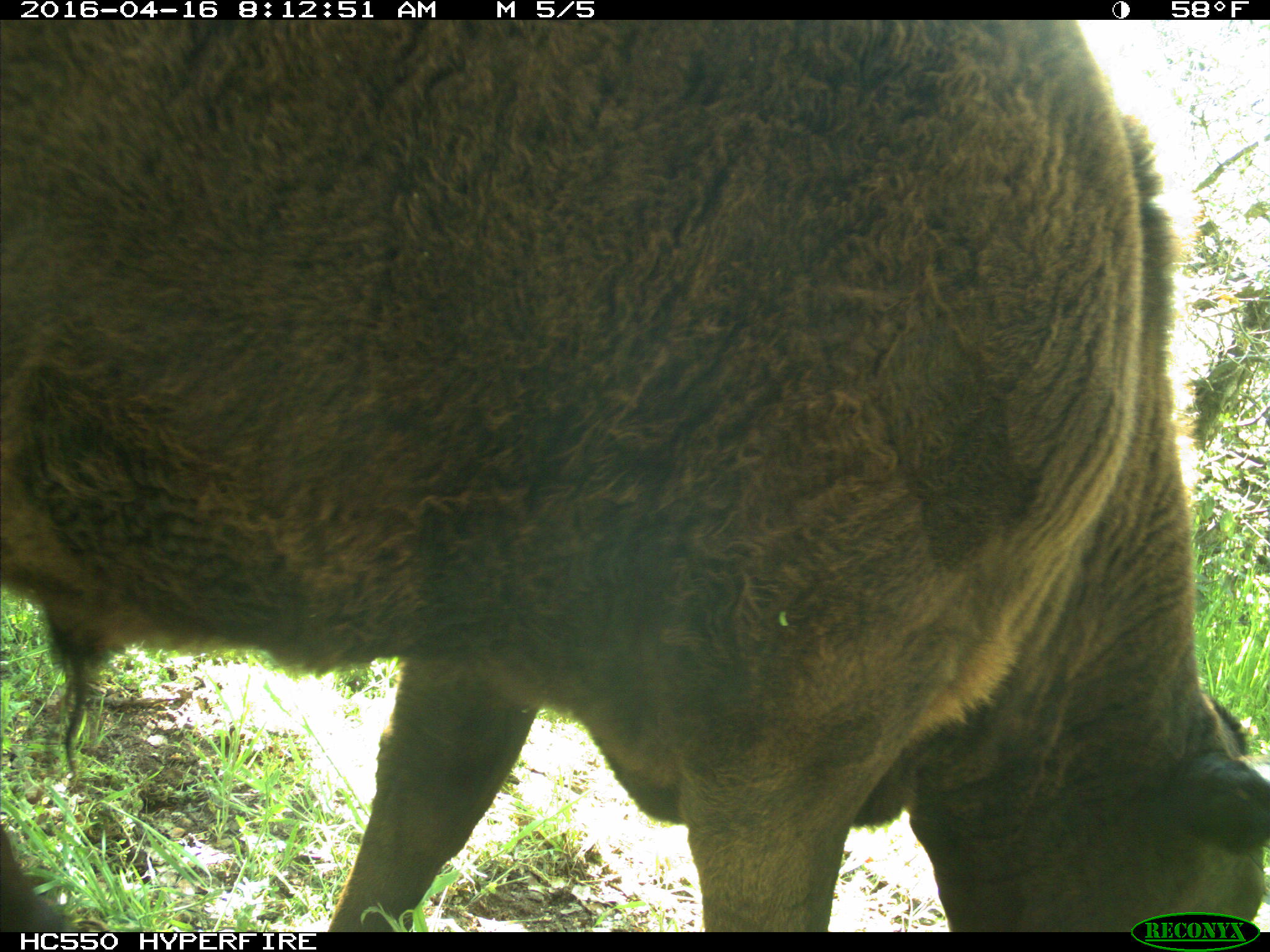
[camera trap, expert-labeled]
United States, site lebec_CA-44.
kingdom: Animalia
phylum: Chordata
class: Mammalia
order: Artiodactyla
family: Bovidae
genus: Bos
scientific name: Bos taurus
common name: domestic cow